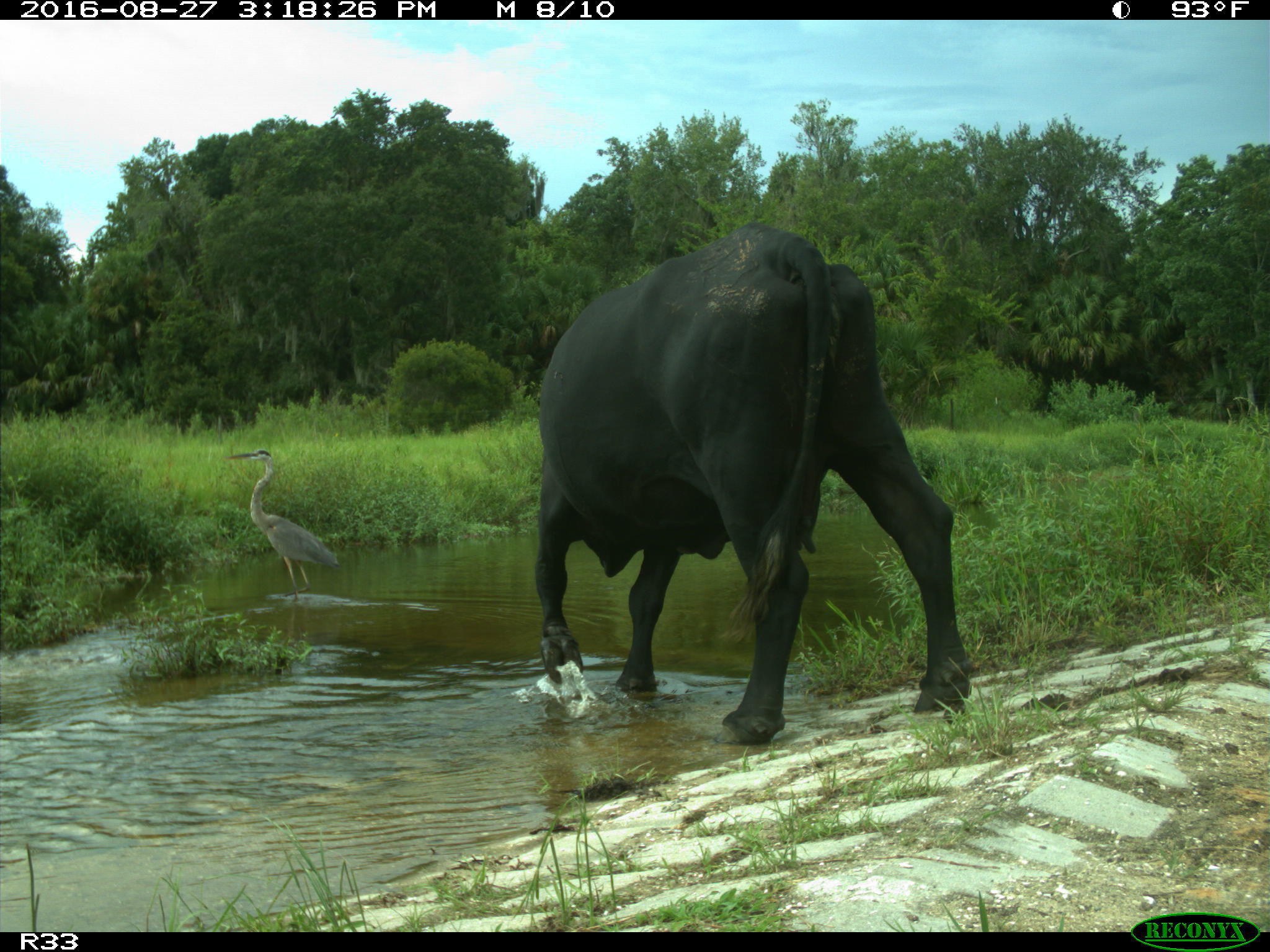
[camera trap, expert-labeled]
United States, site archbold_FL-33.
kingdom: Animalia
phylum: Chordata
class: Mammalia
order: Artiodactyla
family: Bovidae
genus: Bos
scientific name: Bos taurus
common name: domestic cow